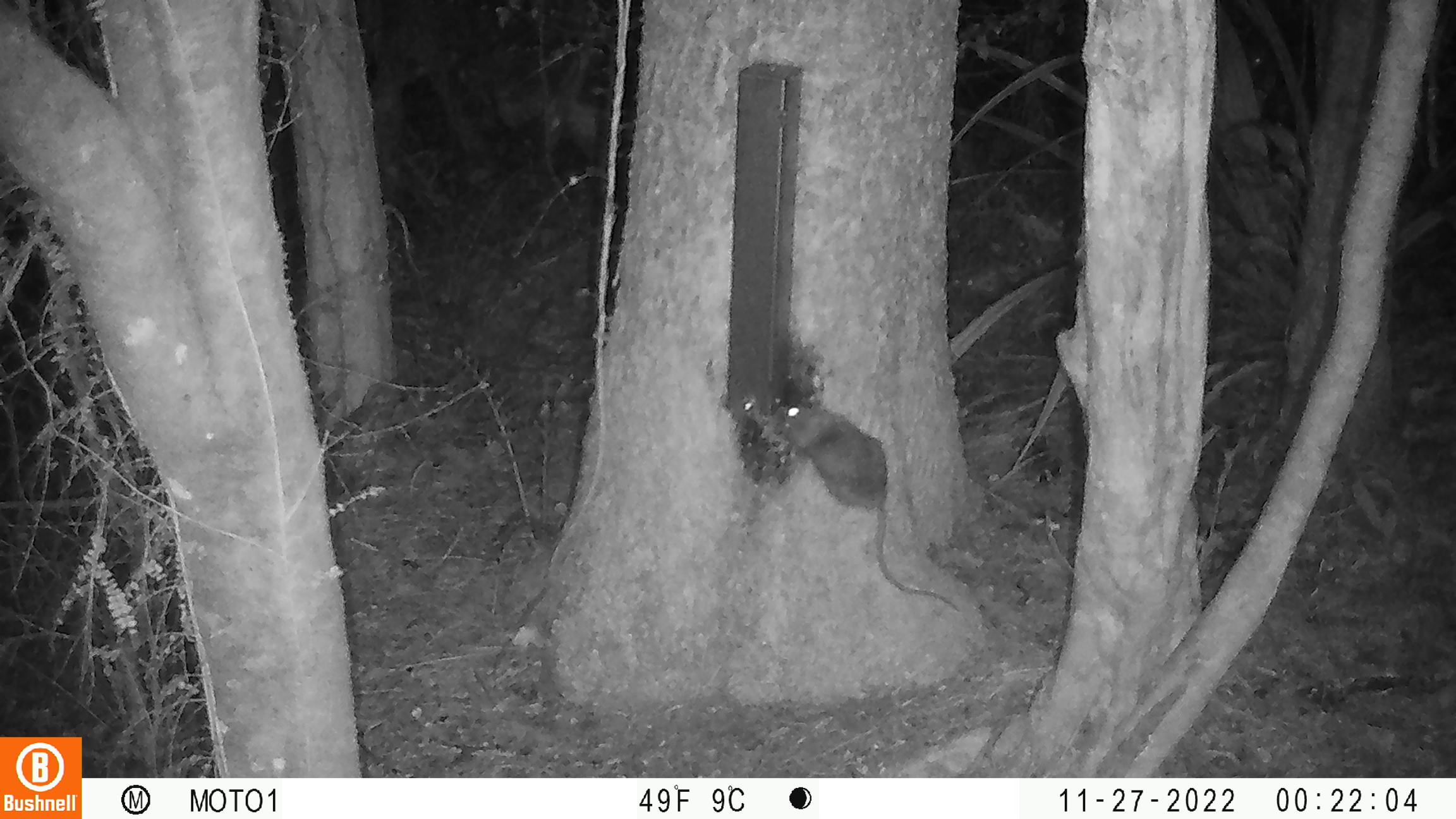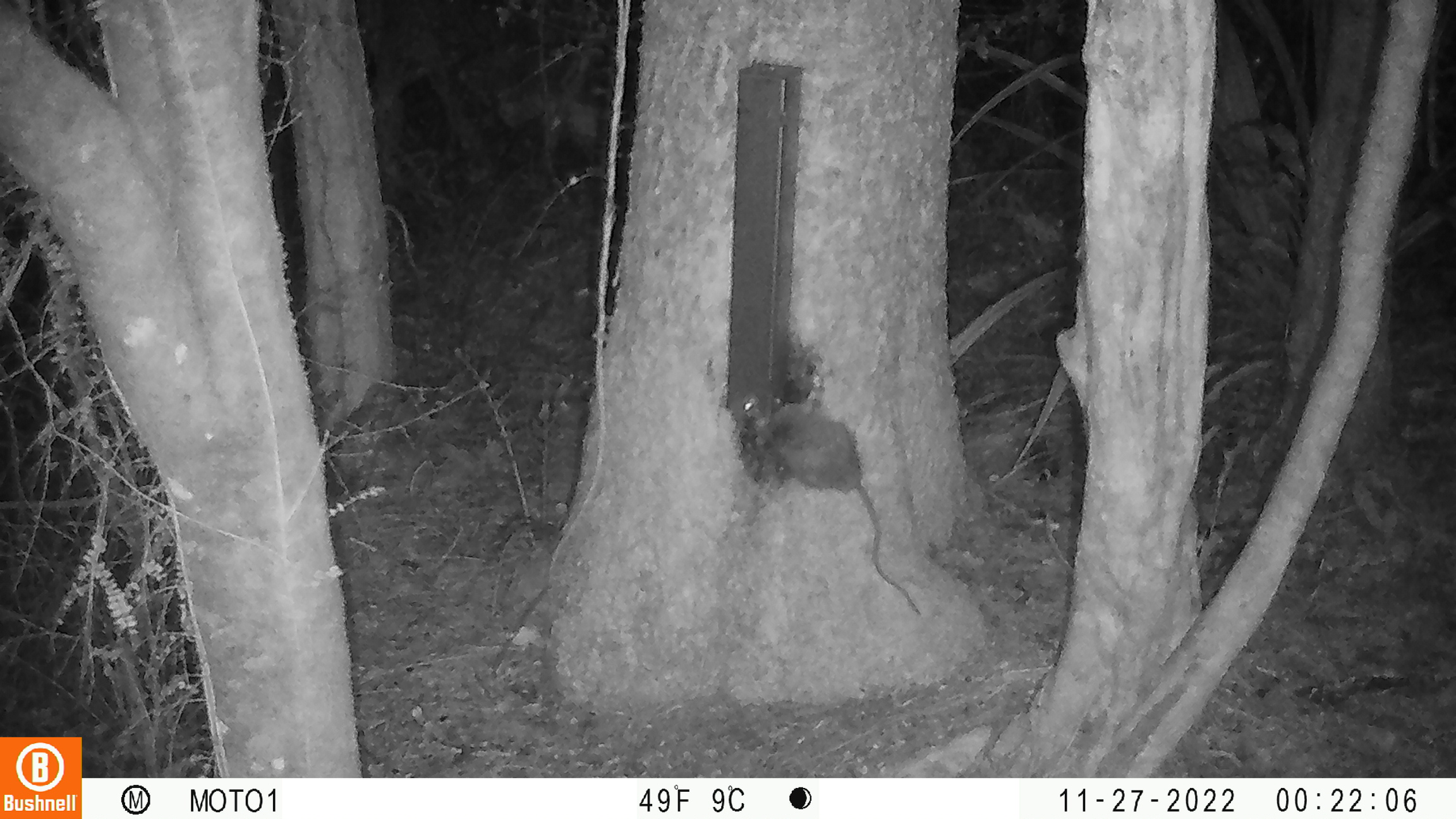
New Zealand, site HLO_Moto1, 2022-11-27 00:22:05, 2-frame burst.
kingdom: Animalia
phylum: Chordata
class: Mammalia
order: Rodentia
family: Muridae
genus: Rattus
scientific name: Rattus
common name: rat